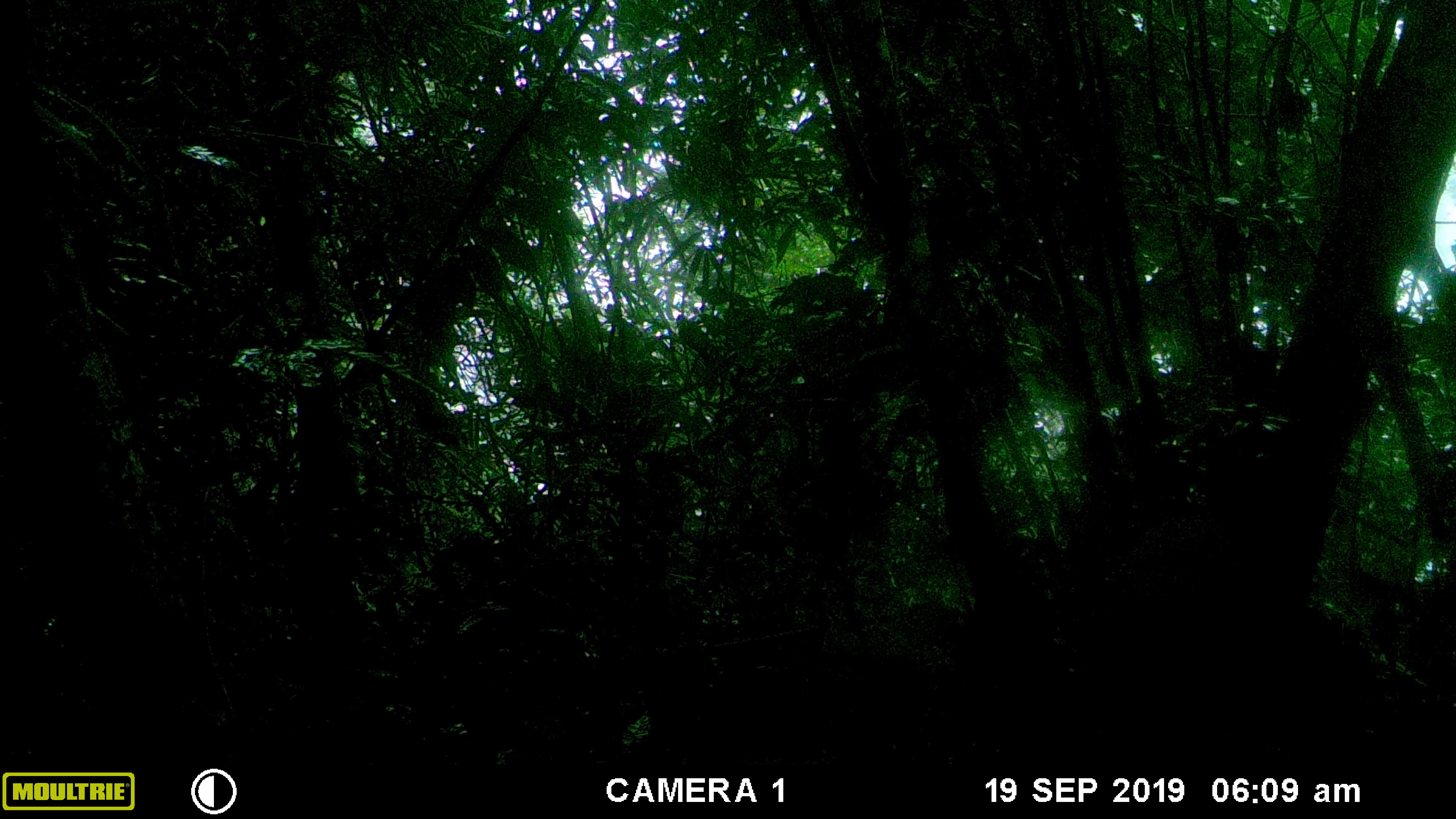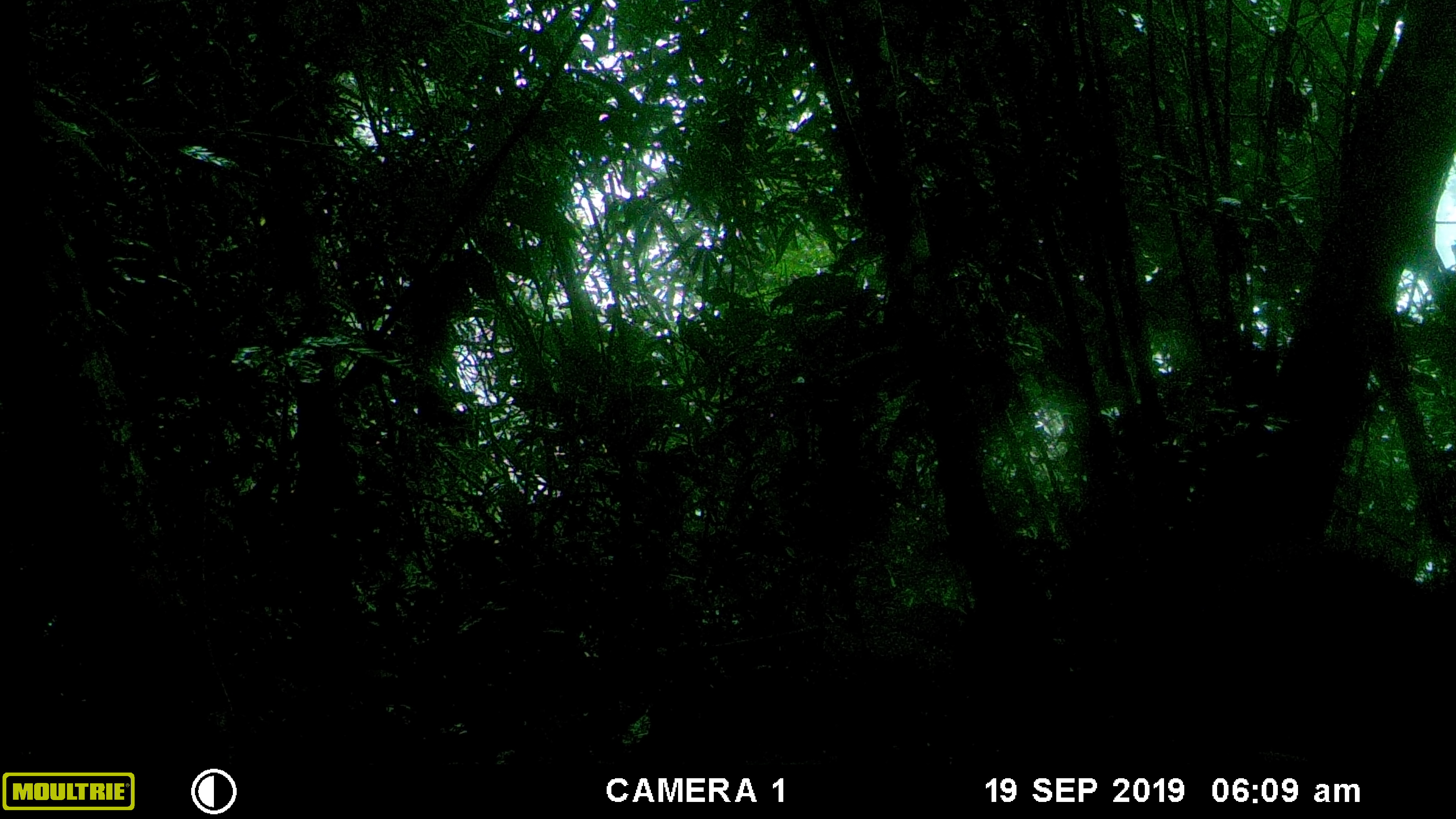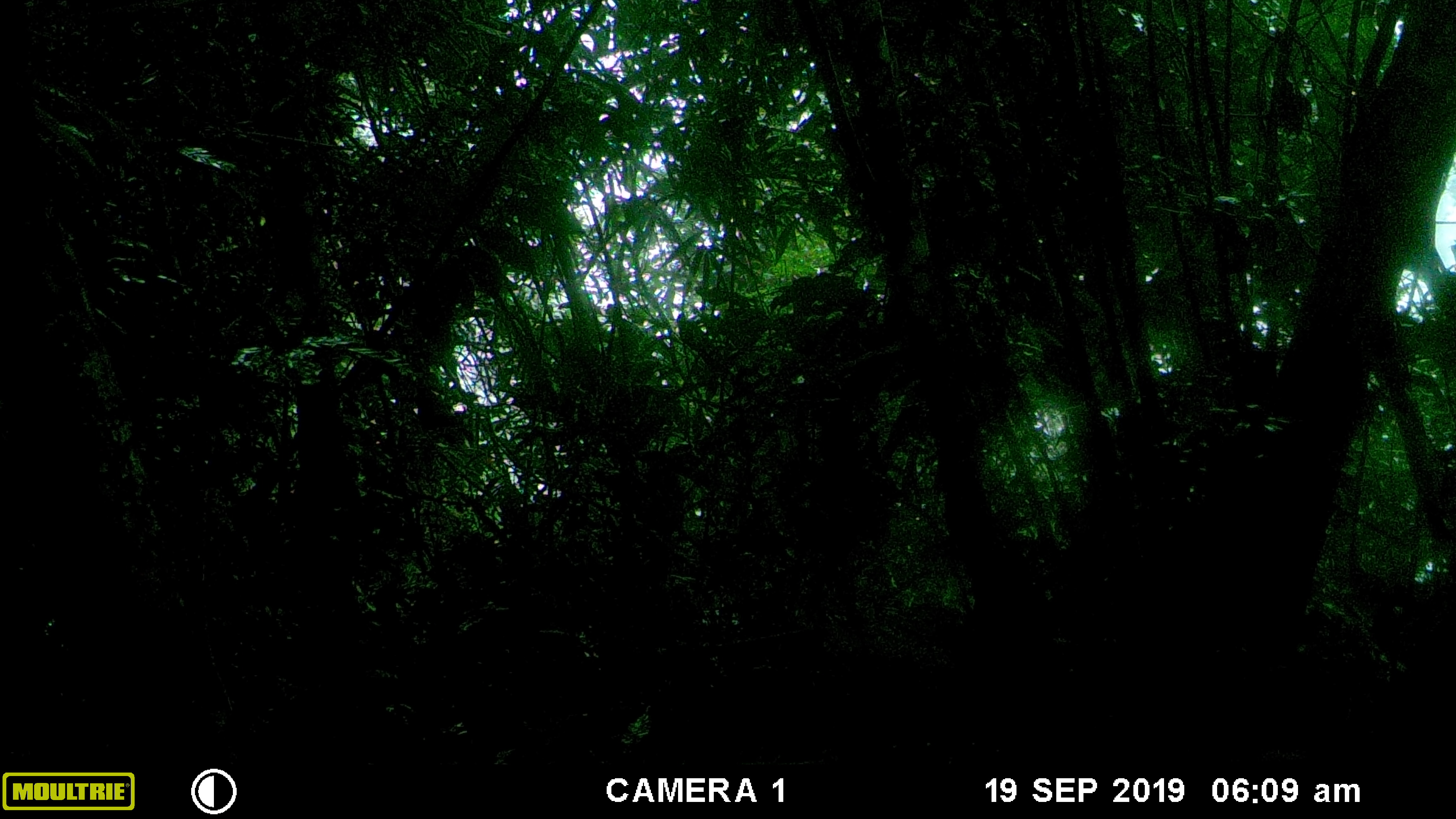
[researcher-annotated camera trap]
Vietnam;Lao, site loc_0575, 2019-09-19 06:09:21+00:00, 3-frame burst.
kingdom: Animalia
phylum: Chordata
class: Mammalia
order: Artiodactyla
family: Suidae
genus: Sus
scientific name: Sus scrofa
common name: eurasian wild pig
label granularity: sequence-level